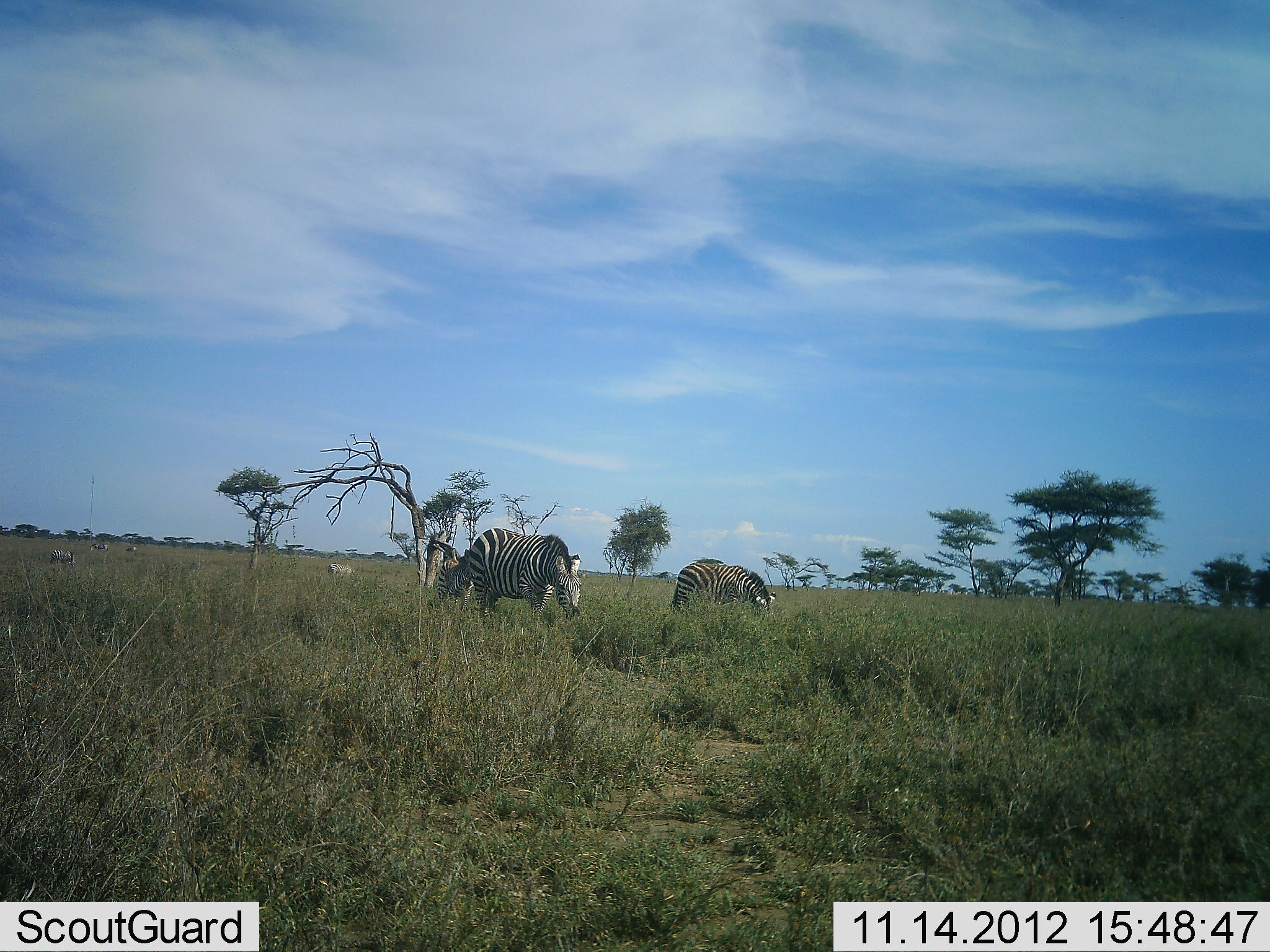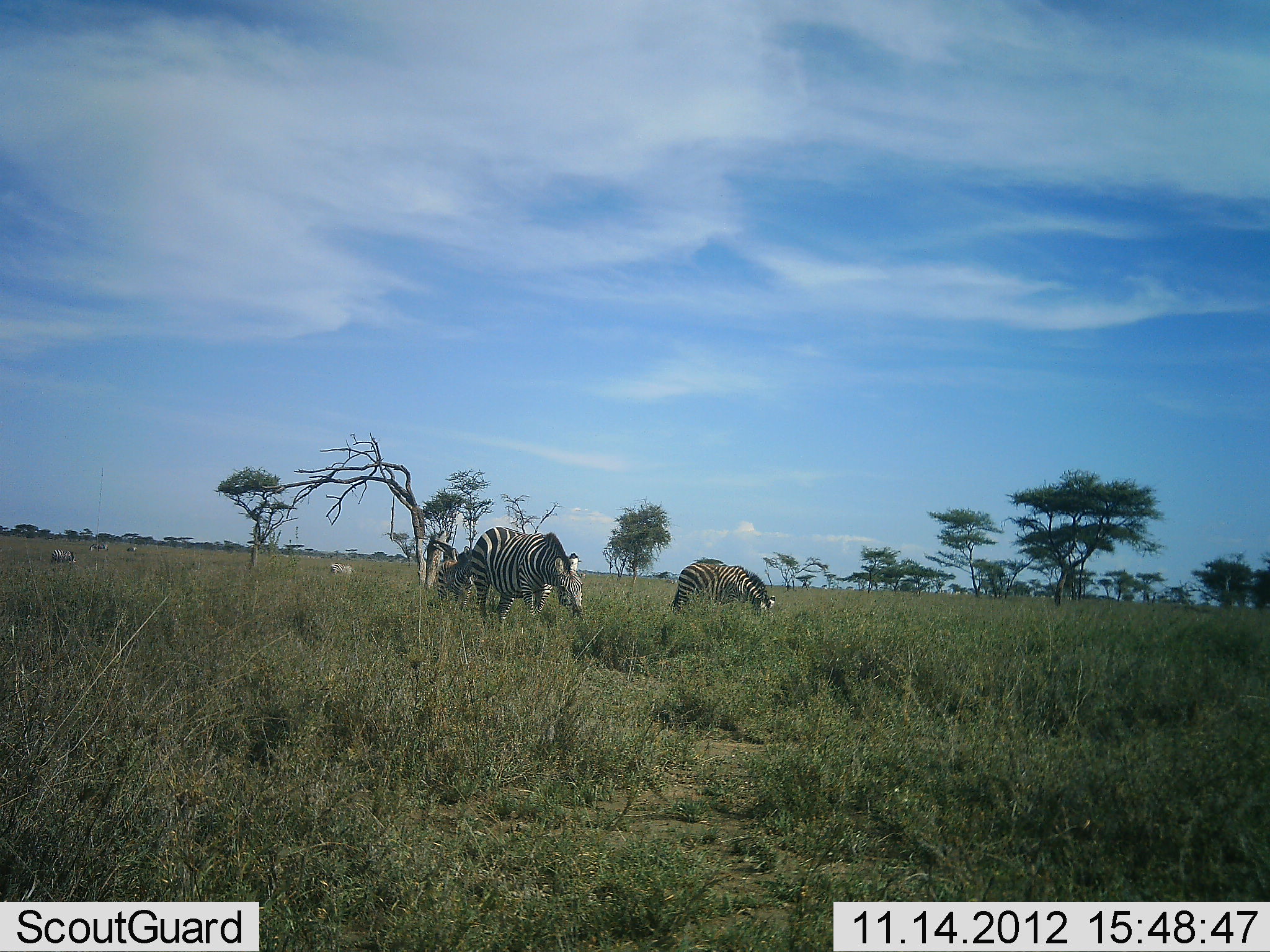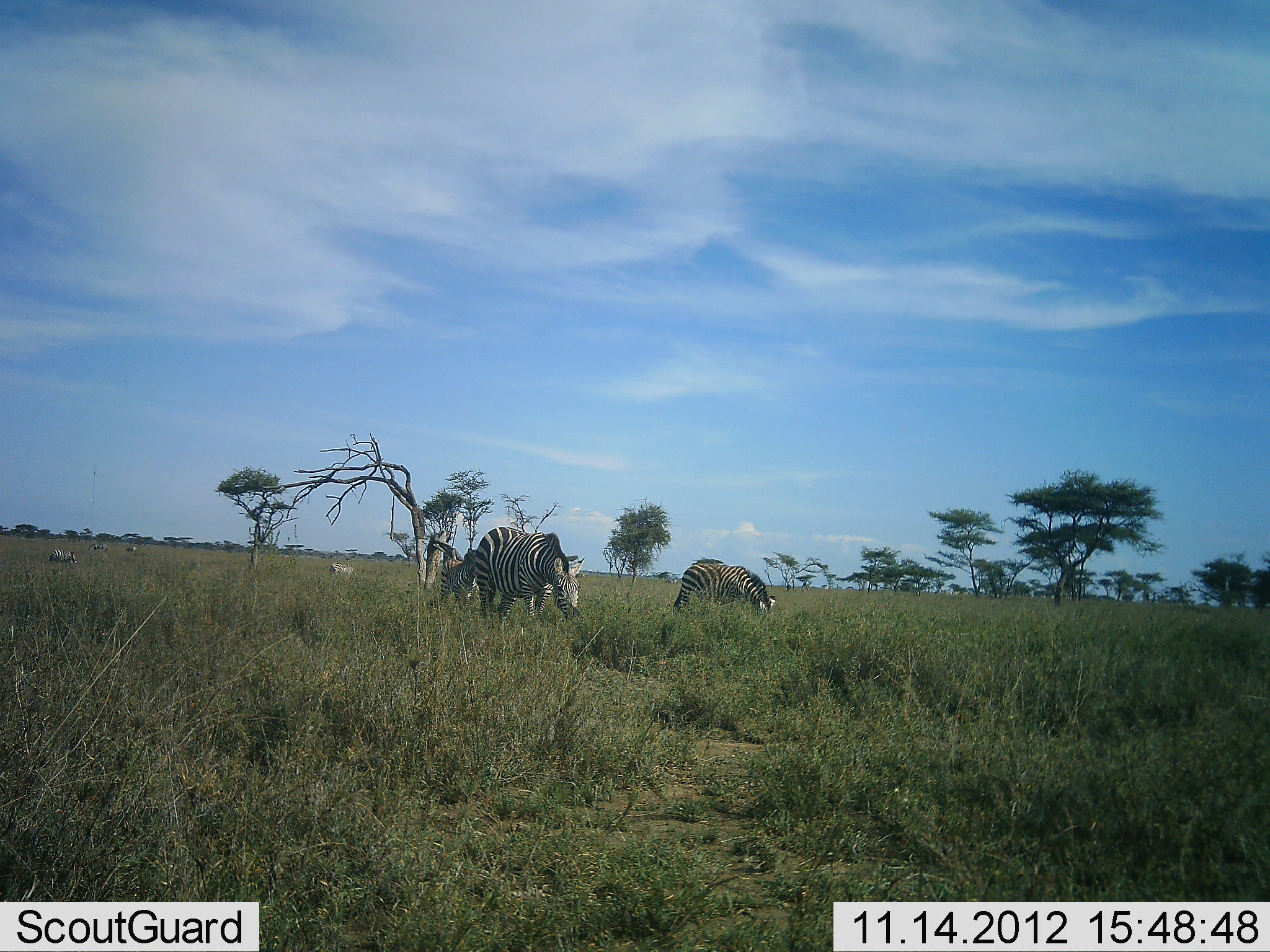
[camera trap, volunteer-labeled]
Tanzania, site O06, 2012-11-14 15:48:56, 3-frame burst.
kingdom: Animalia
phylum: Chordata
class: Mammalia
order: Perissodactyla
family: Equidae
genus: Equus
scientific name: Equus quagga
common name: plains zebra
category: zebra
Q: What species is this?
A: Zebra (plains zebra) (Equus quagga).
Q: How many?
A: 3.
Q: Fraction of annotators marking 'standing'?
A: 36%.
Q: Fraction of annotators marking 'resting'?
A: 0%.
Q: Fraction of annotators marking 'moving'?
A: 9%.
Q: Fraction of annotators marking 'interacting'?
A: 0%.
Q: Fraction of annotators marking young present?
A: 36%.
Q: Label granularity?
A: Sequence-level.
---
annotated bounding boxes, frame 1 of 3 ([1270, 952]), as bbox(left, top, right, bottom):
animal: bbox(467, 527, 581, 623); bbox(672, 560, 775, 618); bbox(437, 550, 469, 604); bbox(327, 562, 352, 576); bbox(63, 549, 76, 567); bbox(50, 548, 65, 563); bbox(88, 542, 109, 552); bbox(125, 545, 138, 551)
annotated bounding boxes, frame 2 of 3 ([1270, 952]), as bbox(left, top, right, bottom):
animal: bbox(469, 526, 582, 620); bbox(672, 560, 777, 617); bbox(434, 547, 473, 604); bbox(51, 548, 75, 566); bbox(330, 560, 355, 575); bbox(88, 541, 109, 553); bbox(126, 545, 139, 552)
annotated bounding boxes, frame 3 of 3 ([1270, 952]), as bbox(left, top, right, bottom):
animal: bbox(474, 526, 586, 622); bbox(675, 560, 775, 614); bbox(439, 554, 475, 609); bbox(48, 549, 77, 566); bbox(328, 560, 355, 576); bbox(87, 541, 109, 554); bbox(125, 545, 136, 552)